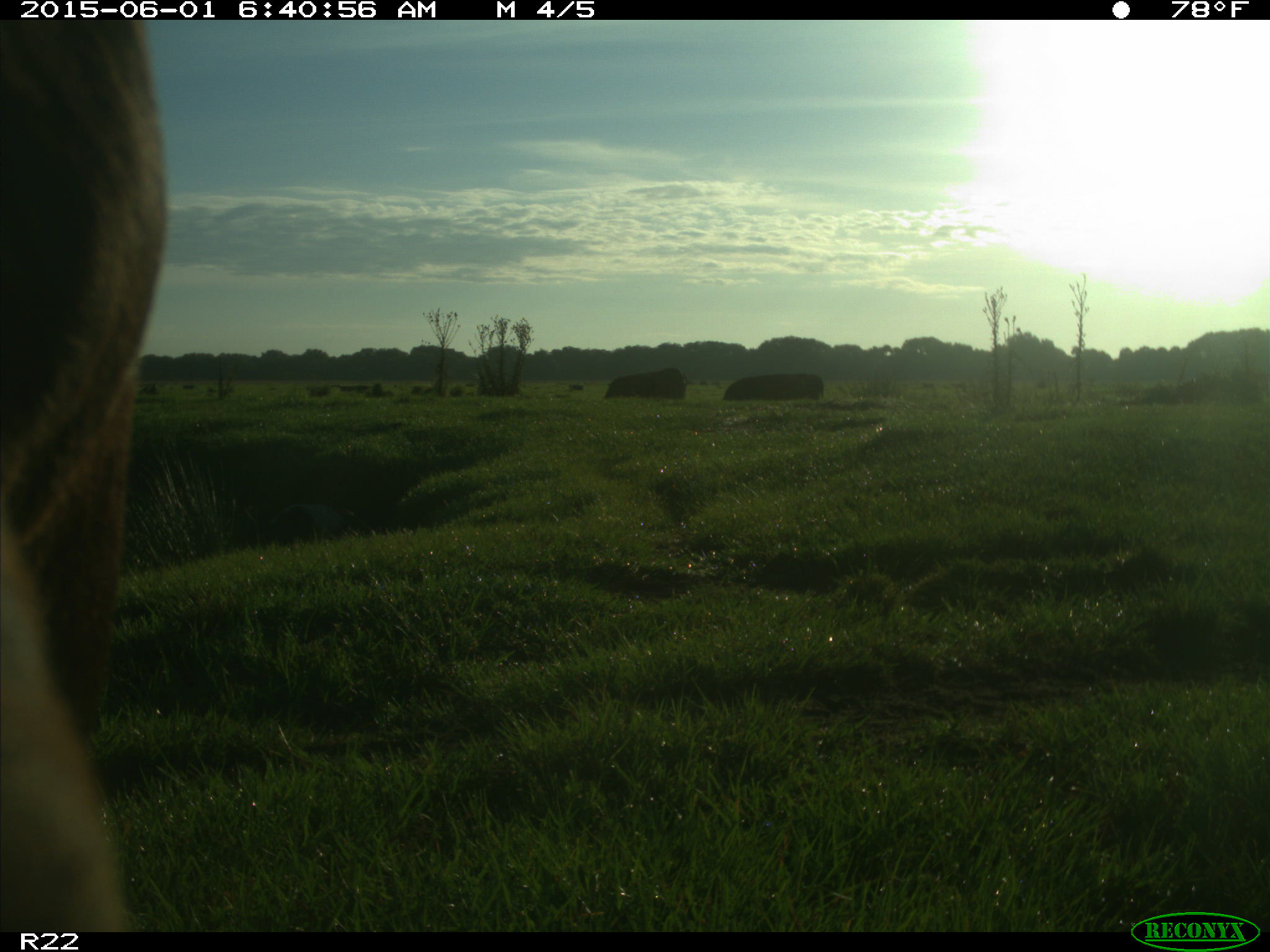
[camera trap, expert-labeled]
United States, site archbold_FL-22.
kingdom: Animalia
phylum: Chordata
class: Mammalia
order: Artiodactyla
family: Bovidae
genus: Bos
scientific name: Bos taurus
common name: domestic cow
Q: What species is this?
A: Bos taurus (domestic cow).